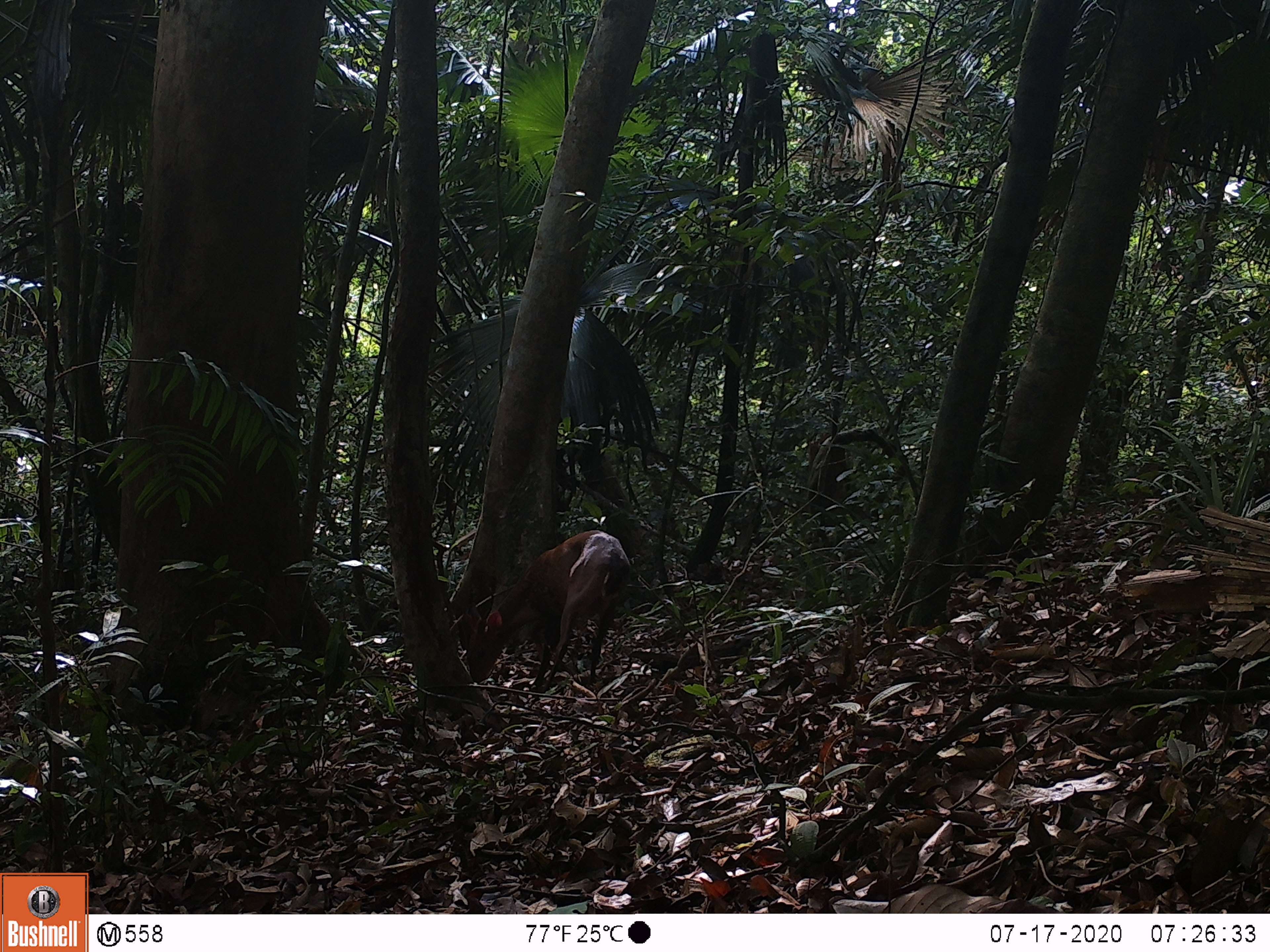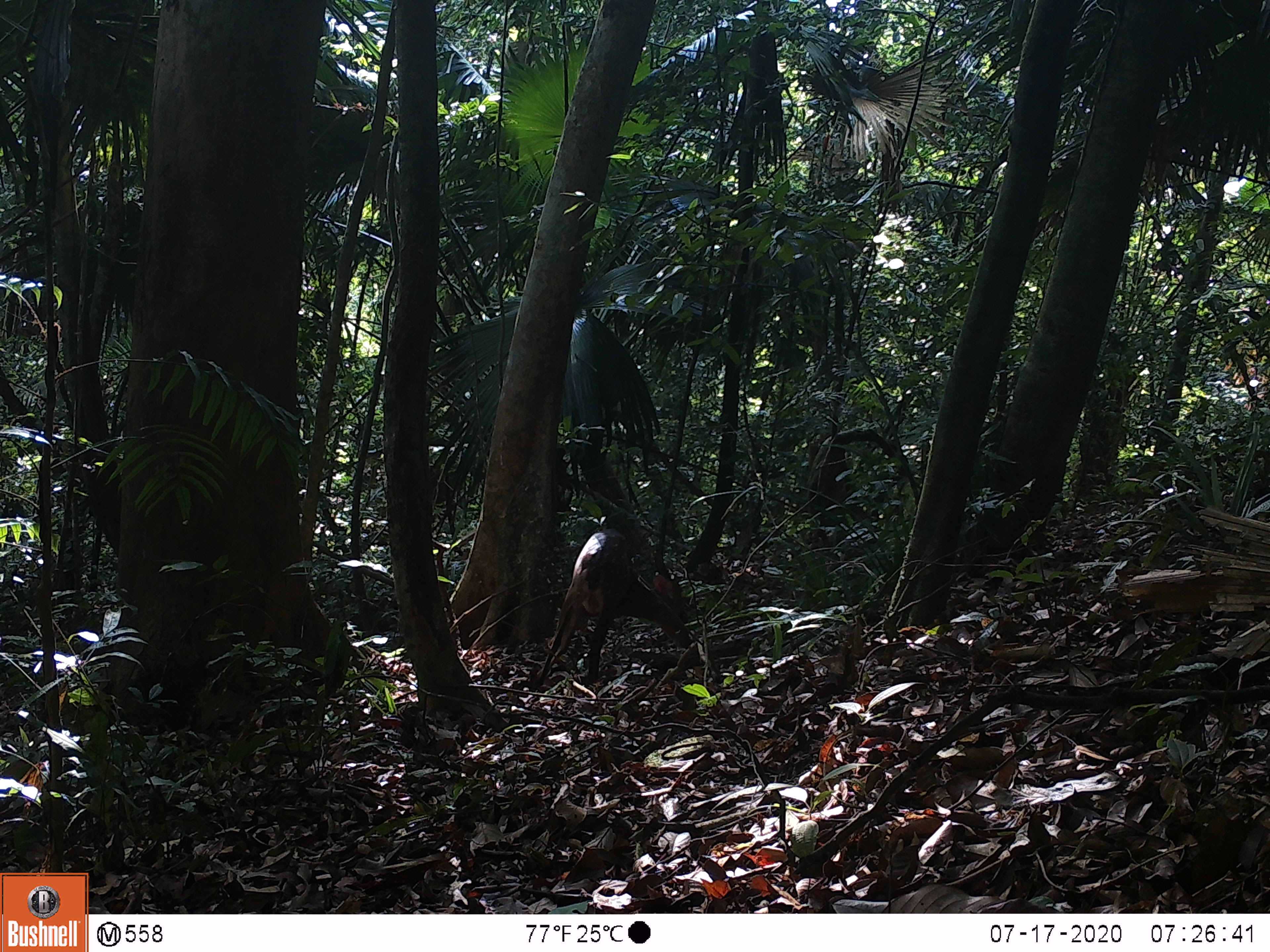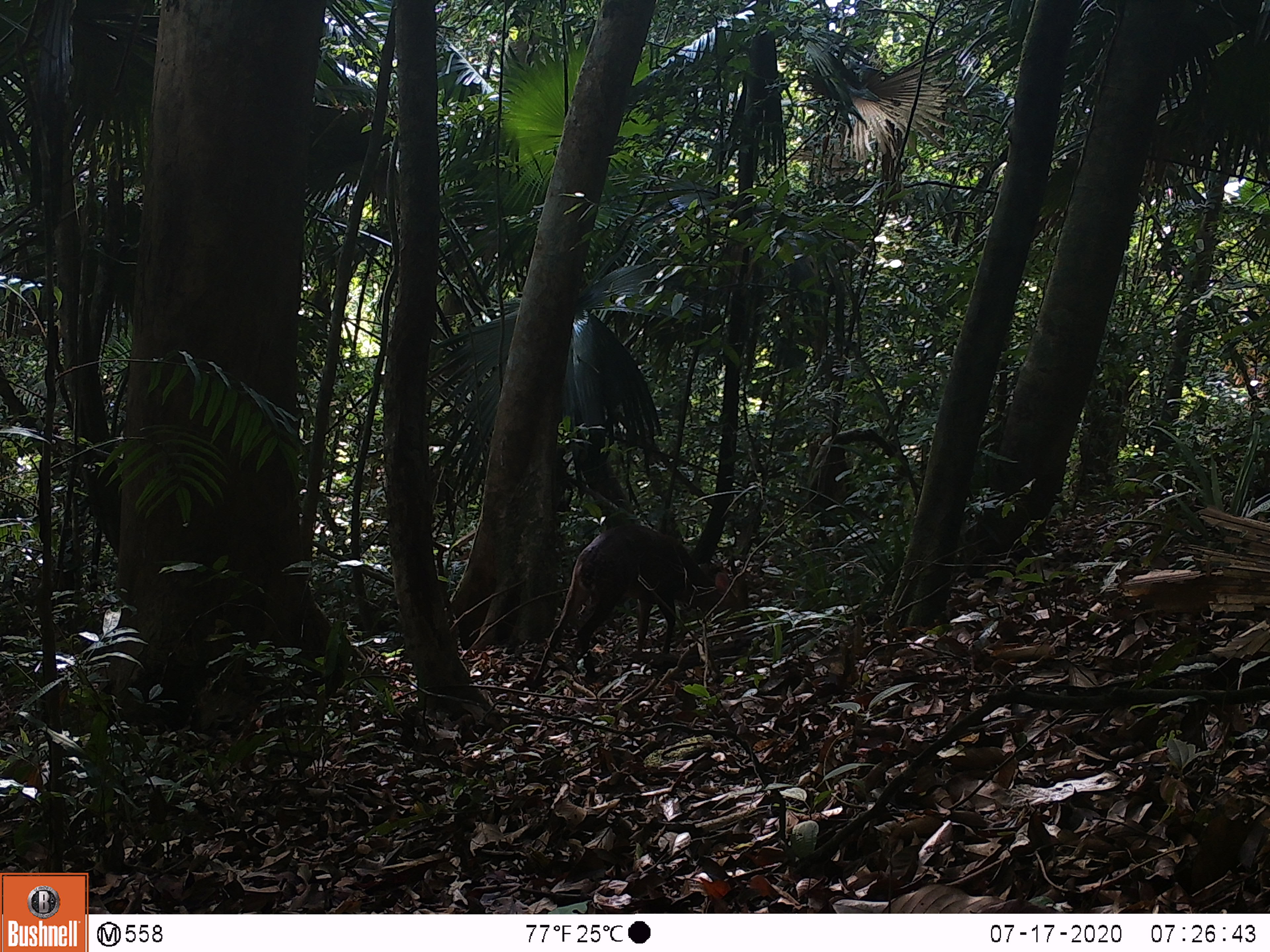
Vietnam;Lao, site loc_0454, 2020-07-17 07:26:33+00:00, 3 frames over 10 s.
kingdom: Animalia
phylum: Chordata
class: Mammalia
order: Artiodactyla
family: Cervidae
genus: Muntiacus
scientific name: Muntiacus vuquangensis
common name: large-antlered muntjac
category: large antlered muntjac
Large antlered muntjac (large-antlered muntjac) (Muntiacus vuquangensis). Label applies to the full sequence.